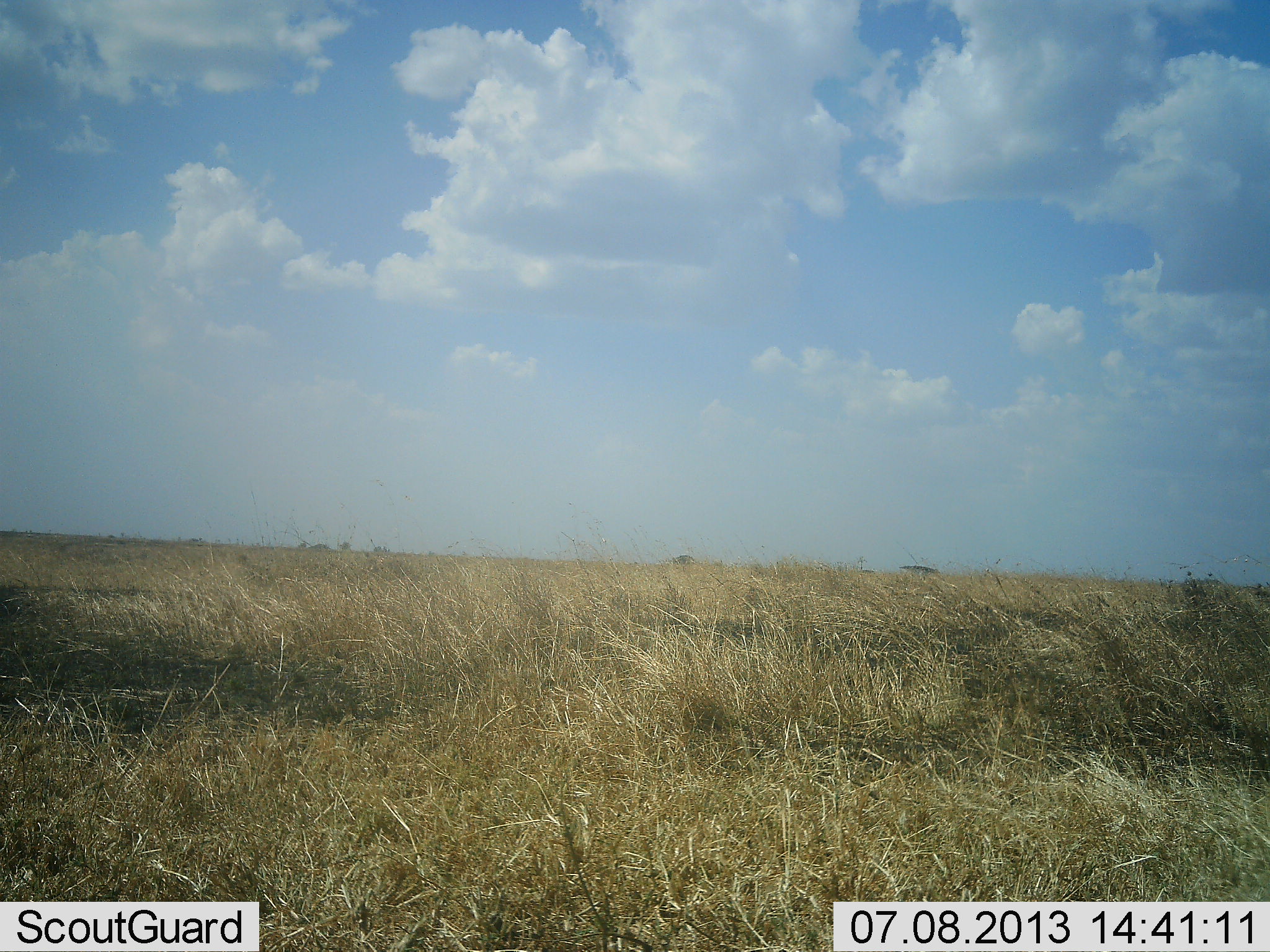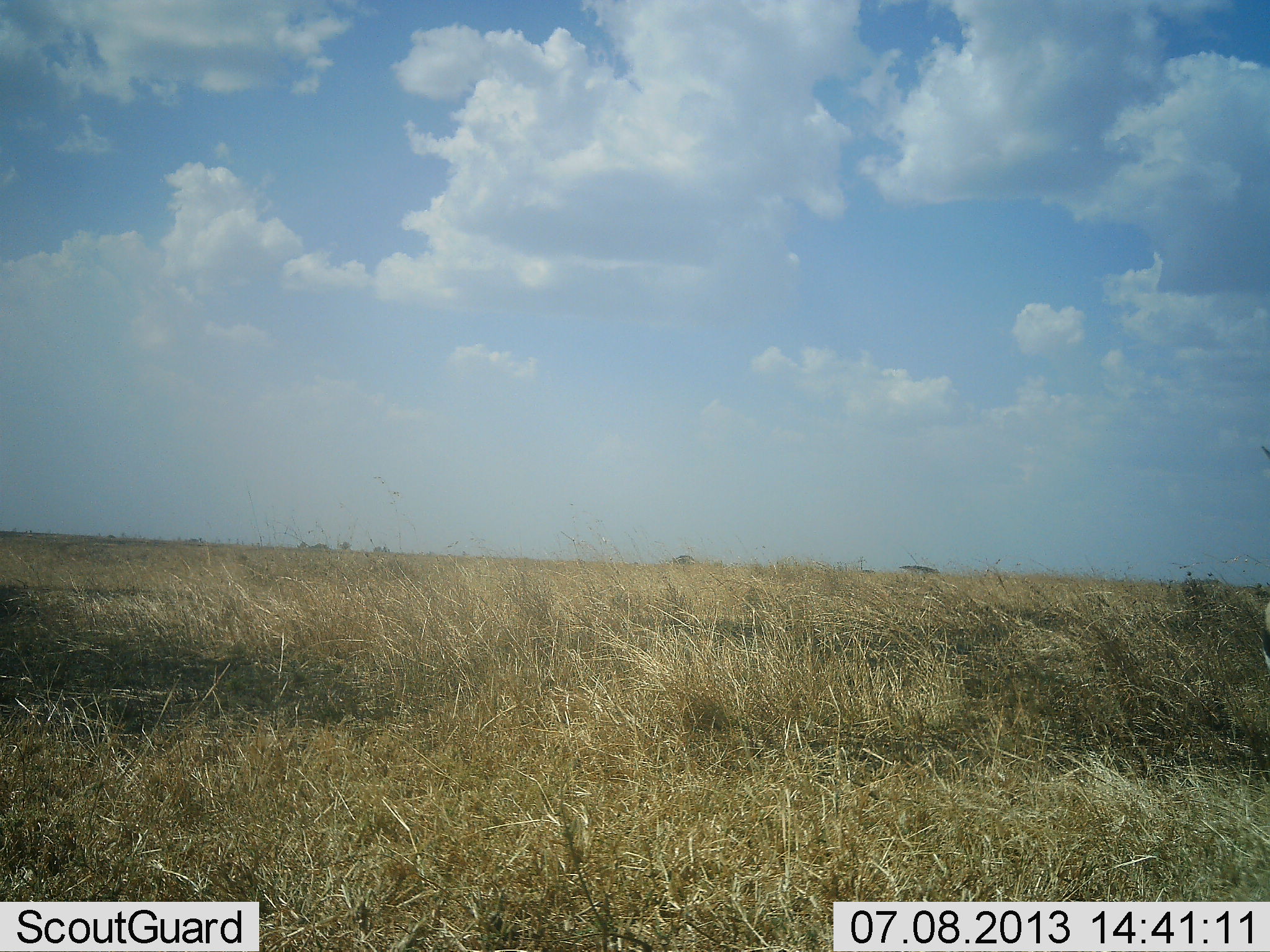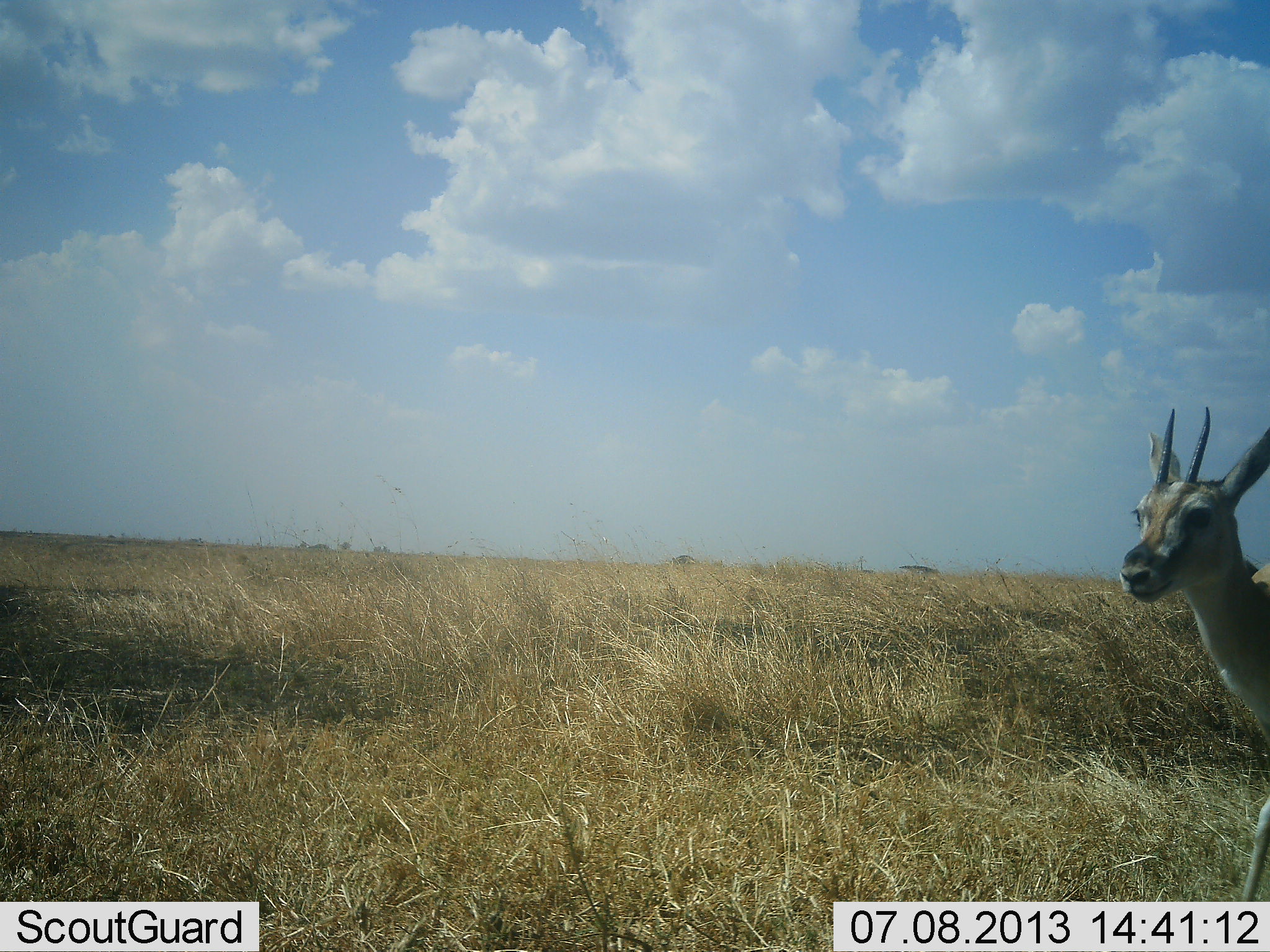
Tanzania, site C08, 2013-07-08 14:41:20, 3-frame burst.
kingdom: Animalia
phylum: Chordata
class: Mammalia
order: Artiodactyla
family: Bovidae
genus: Eudorcas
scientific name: Eudorcas thomsonii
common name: thomson's gazelle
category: gazellethomsons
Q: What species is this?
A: Gazellethomsons (thomson's gazelle) (Eudorcas thomsonii).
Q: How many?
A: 1.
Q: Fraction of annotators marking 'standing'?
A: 0%.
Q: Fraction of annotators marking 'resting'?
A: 0%.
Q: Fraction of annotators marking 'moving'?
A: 100%.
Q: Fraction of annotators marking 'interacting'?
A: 0%.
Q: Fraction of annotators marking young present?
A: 0%.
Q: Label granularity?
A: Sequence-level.